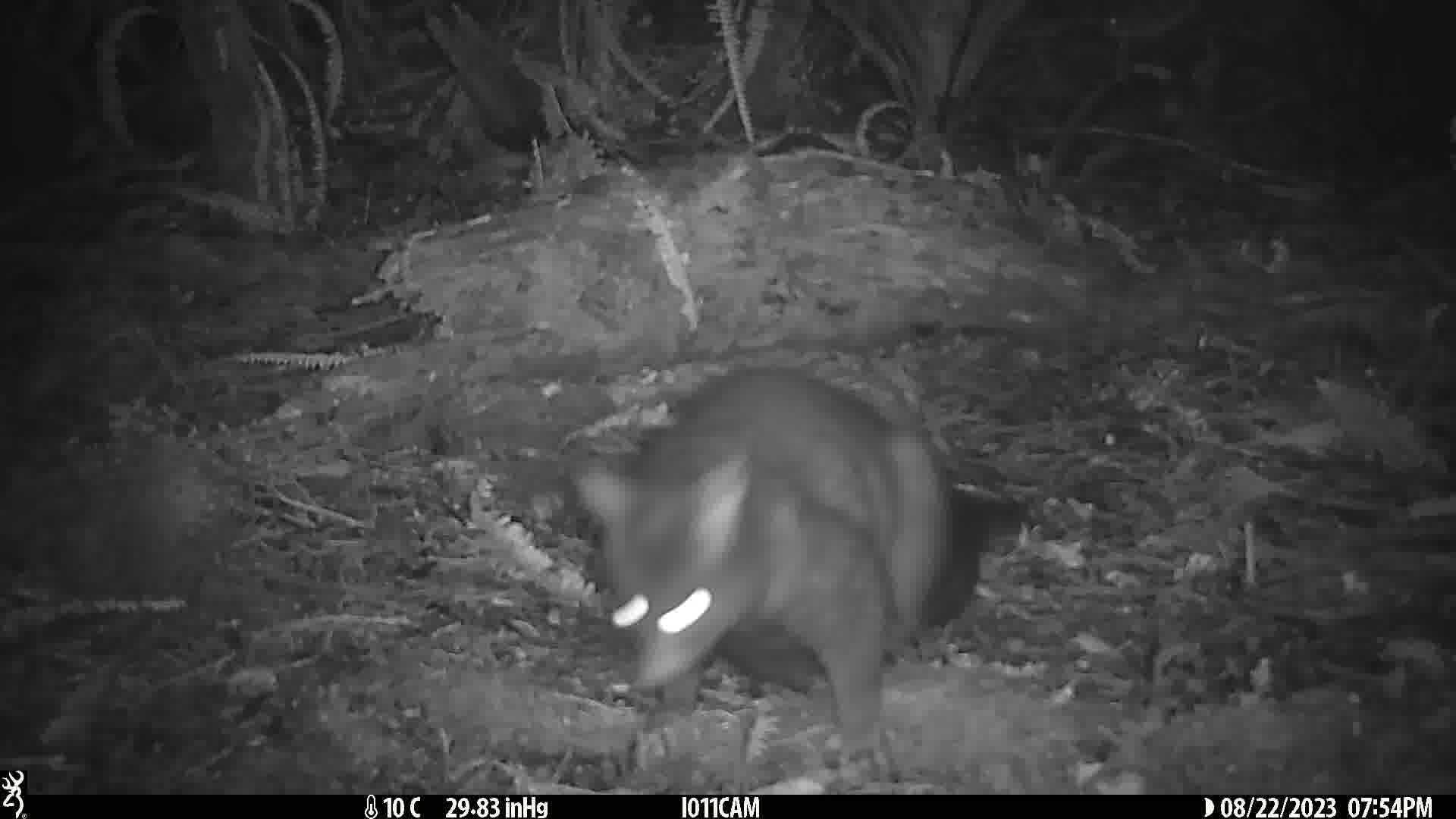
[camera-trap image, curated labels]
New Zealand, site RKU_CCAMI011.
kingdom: Animalia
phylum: Chordata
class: Mammalia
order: Diprotodontia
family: Phalangeridae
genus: Trichosurus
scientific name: Trichosurus vulpecula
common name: common brushtail possum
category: possum